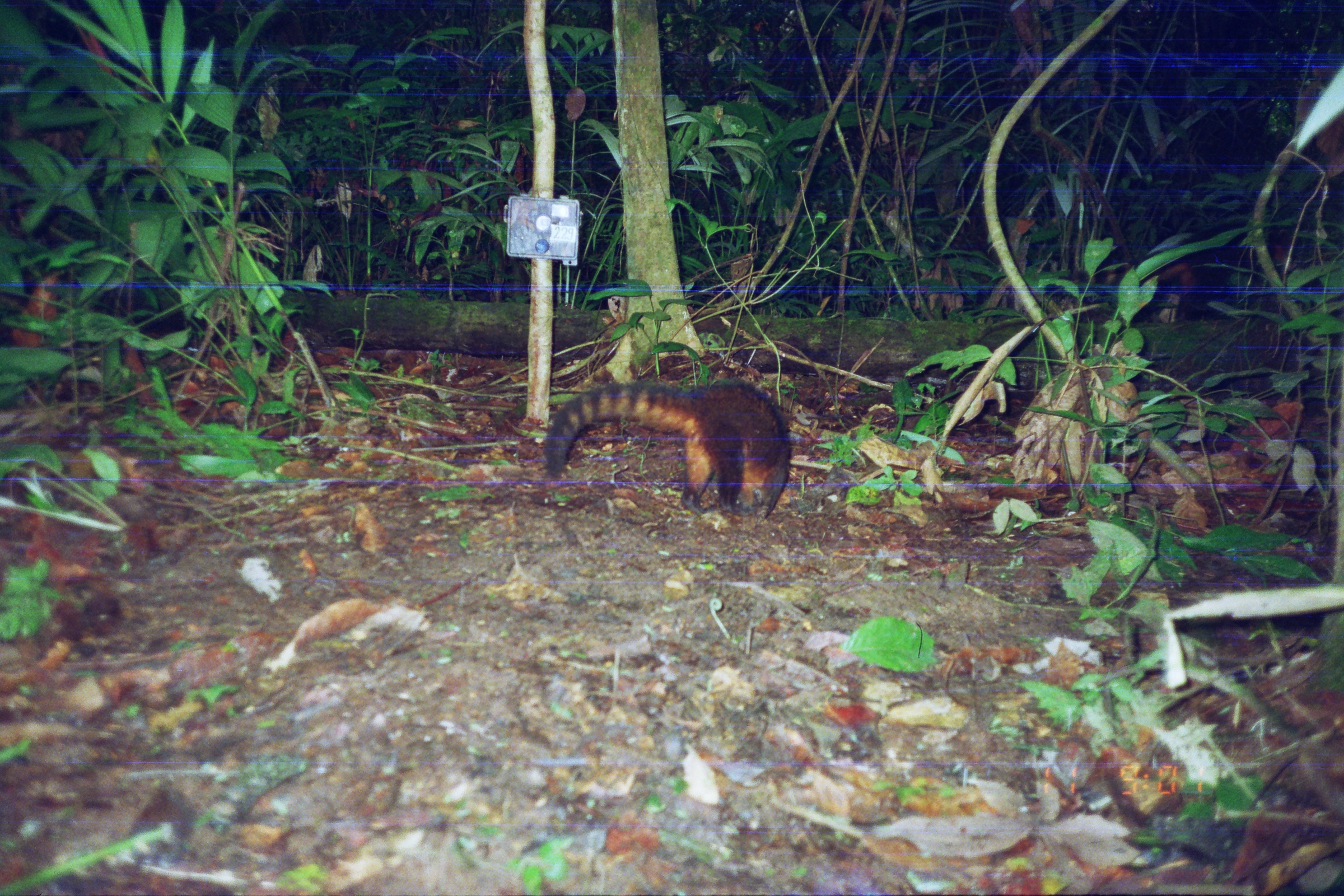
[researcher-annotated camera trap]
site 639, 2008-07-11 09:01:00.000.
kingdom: Animalia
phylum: Chordata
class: Mammalia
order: Carnivora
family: Procyonidae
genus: Nasua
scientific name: Nasua nasua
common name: south american coati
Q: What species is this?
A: Nasua nasua (south american coati).